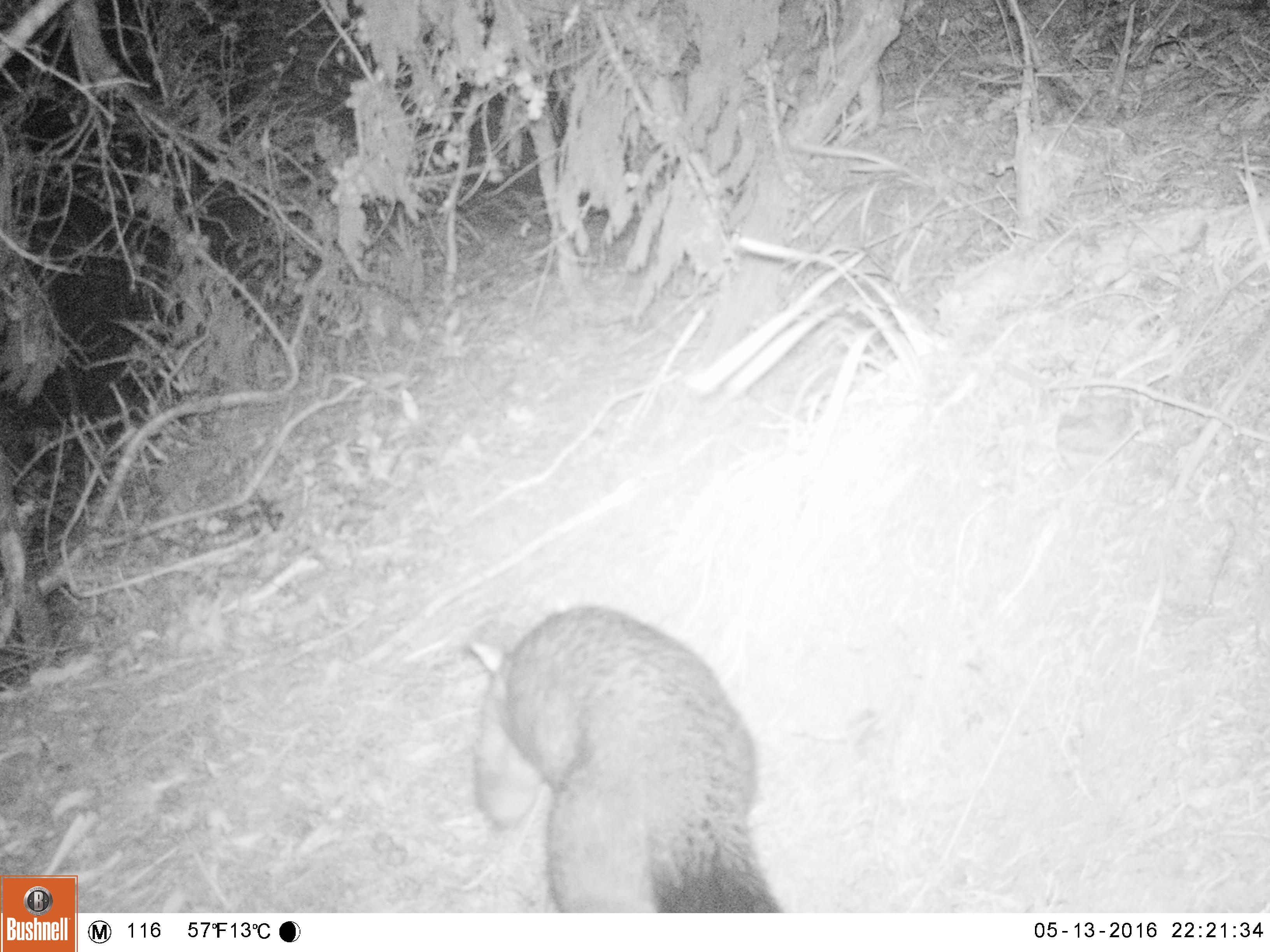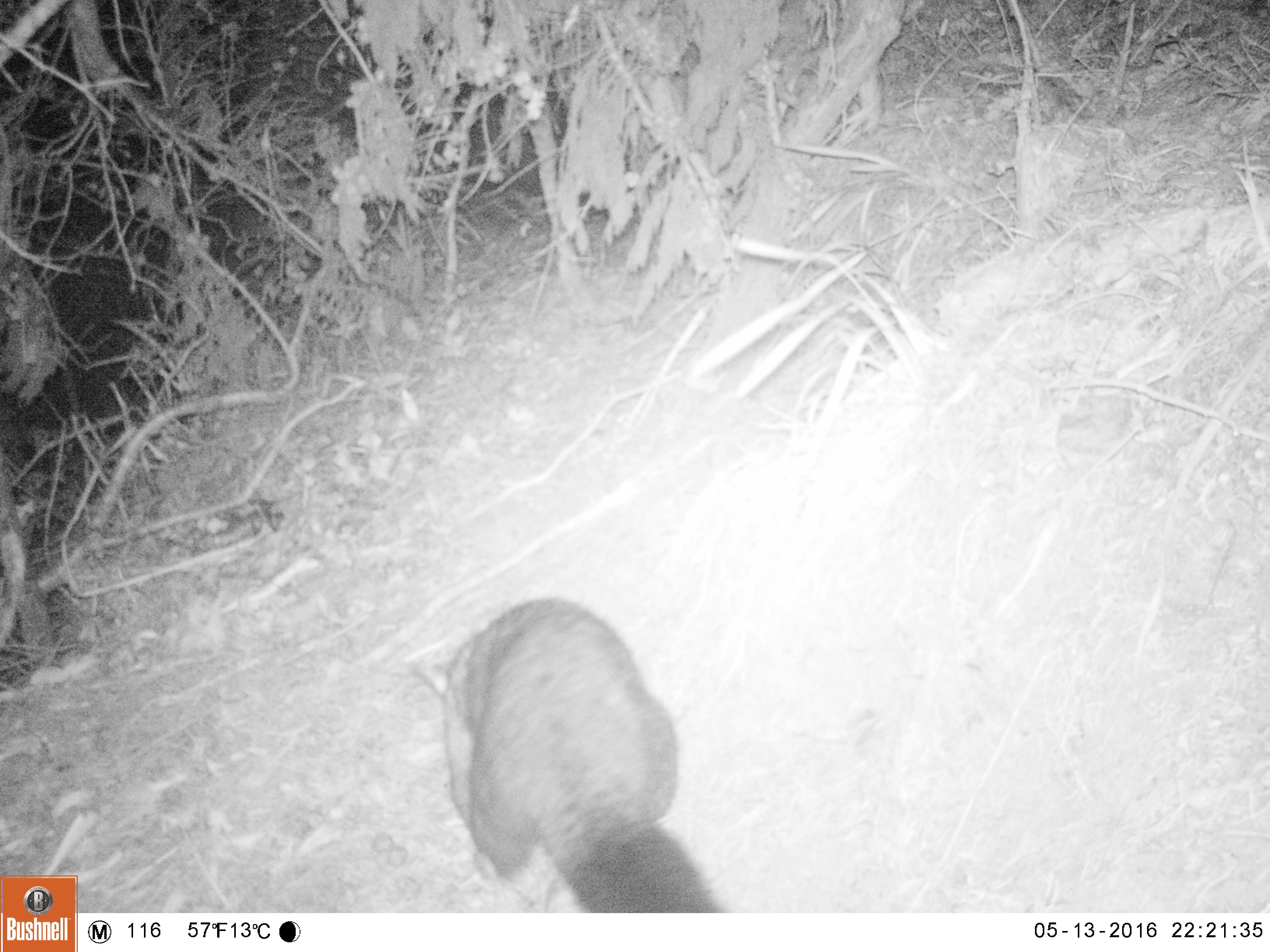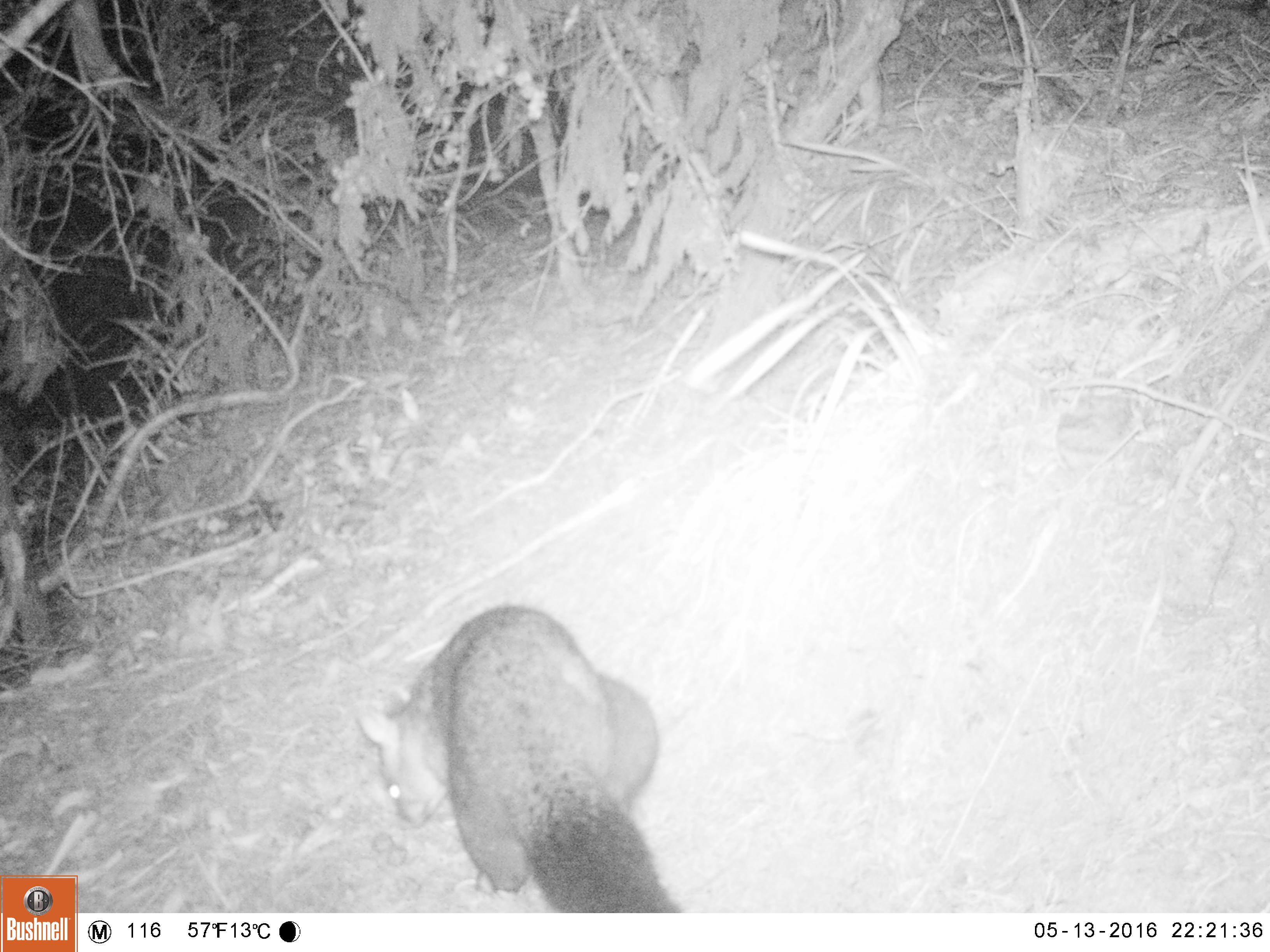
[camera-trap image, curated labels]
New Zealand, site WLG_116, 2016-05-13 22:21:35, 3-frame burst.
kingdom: Animalia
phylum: Chordata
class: Mammalia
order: Diprotodontia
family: Phalangeridae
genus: Trichosurus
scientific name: Trichosurus vulpecula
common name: common brushtail possum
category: possum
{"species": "possum (common brushtail possum) (Trichosurus vulpecula)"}